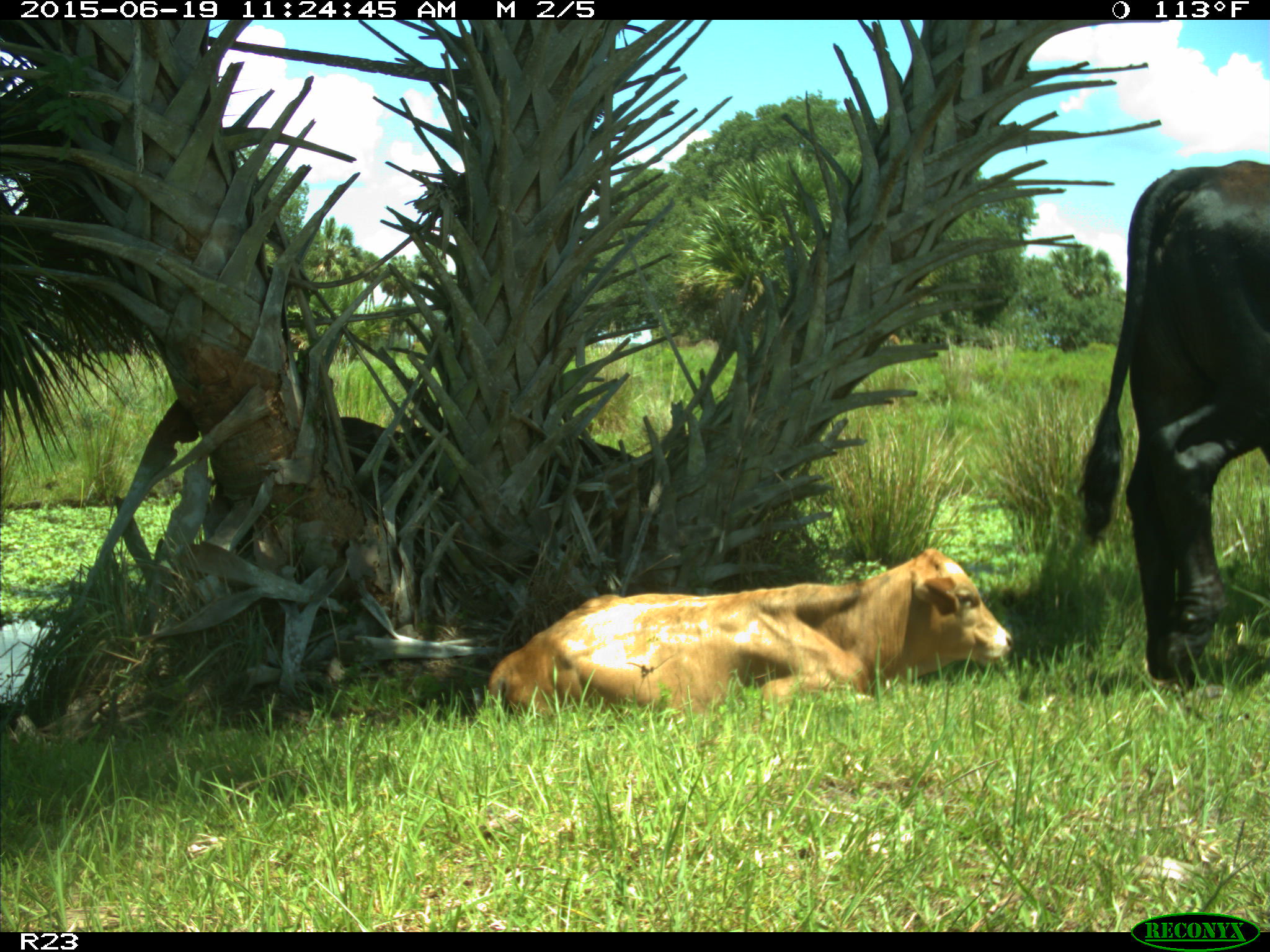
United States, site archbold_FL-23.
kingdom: Animalia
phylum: Chordata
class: Mammalia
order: Artiodactyla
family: Bovidae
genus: Bos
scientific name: Bos taurus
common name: domestic cow